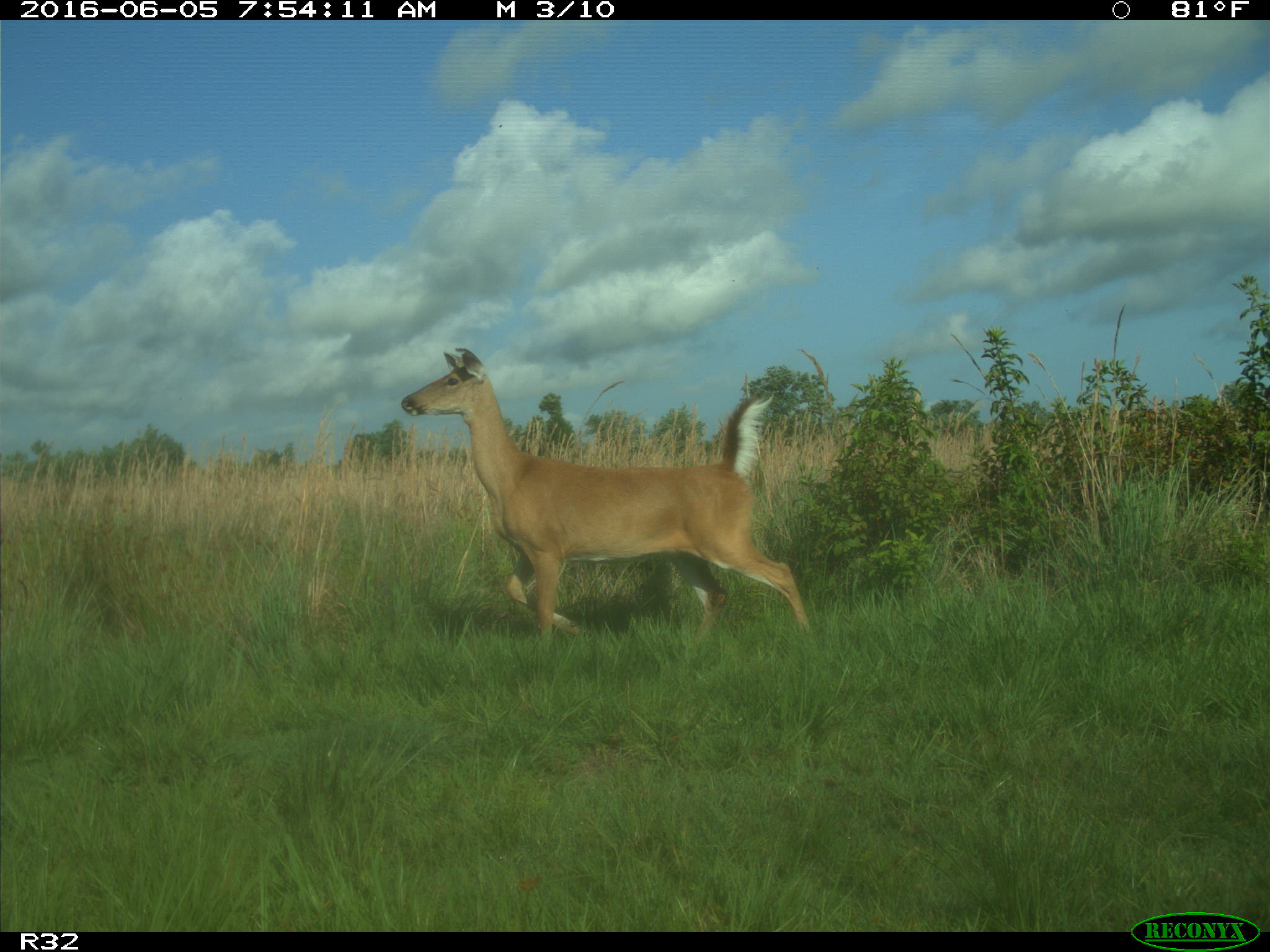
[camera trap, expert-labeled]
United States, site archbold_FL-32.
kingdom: Animalia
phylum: Chordata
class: Mammalia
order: Artiodactyla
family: Cervidae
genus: Odocoileus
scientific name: Odocoileus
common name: deer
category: unidentified deer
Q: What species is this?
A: Unidentified deer (deer) (Odocoileus).